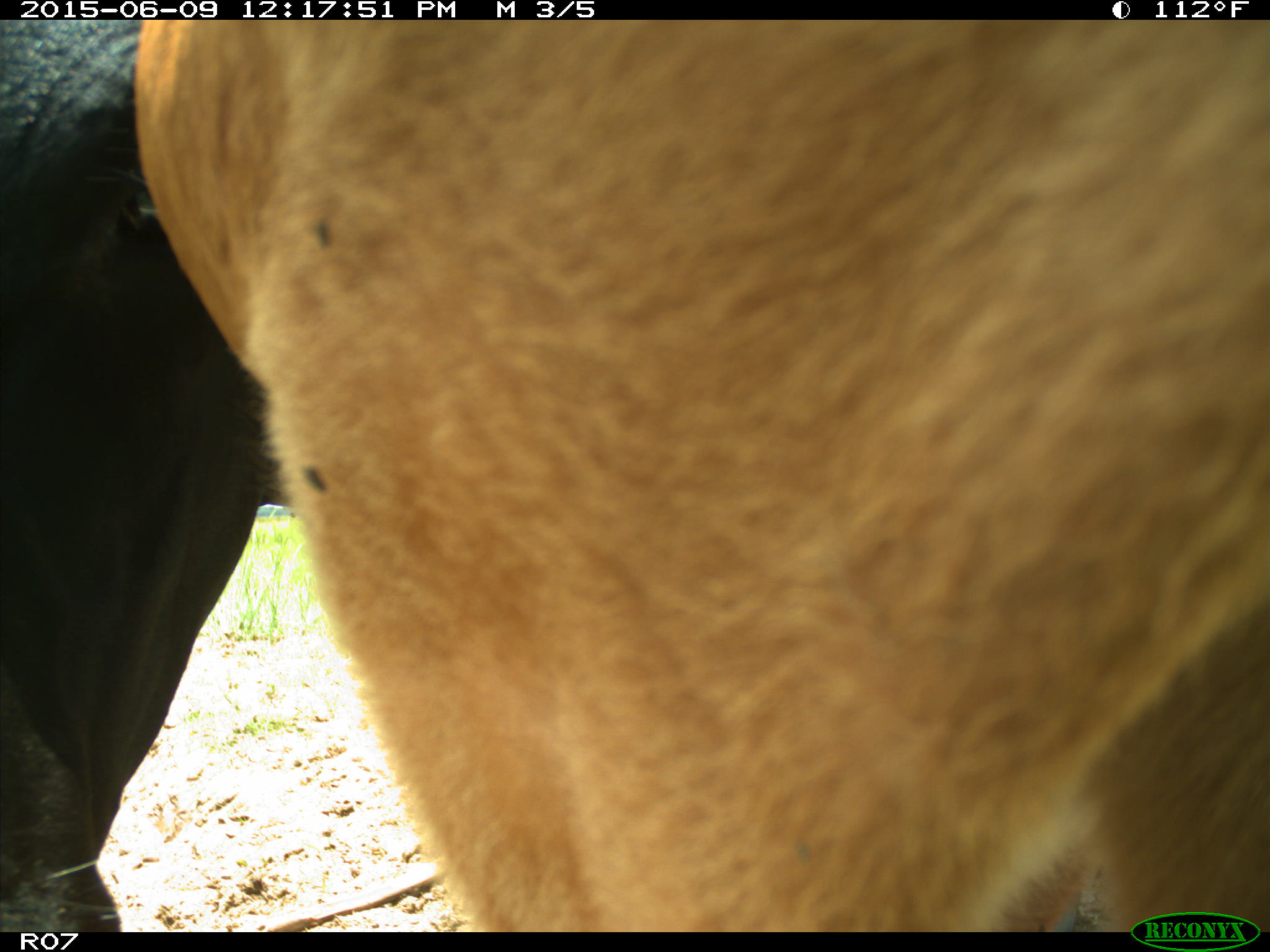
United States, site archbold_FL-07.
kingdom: Animalia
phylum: Chordata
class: Mammalia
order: Artiodactyla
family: Bovidae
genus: Bos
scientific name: Bos taurus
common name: domestic cow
Bos taurus (domestic cow).